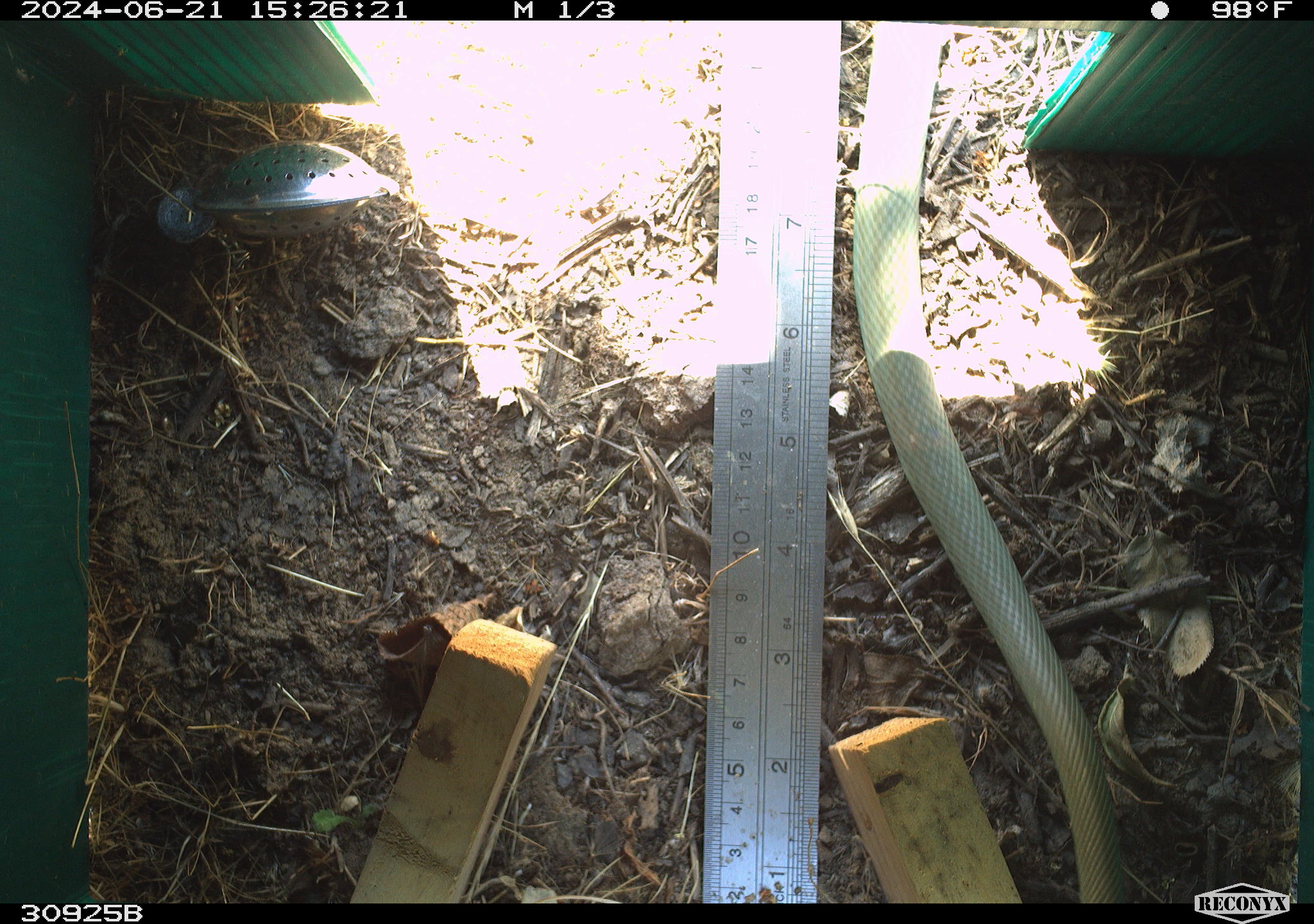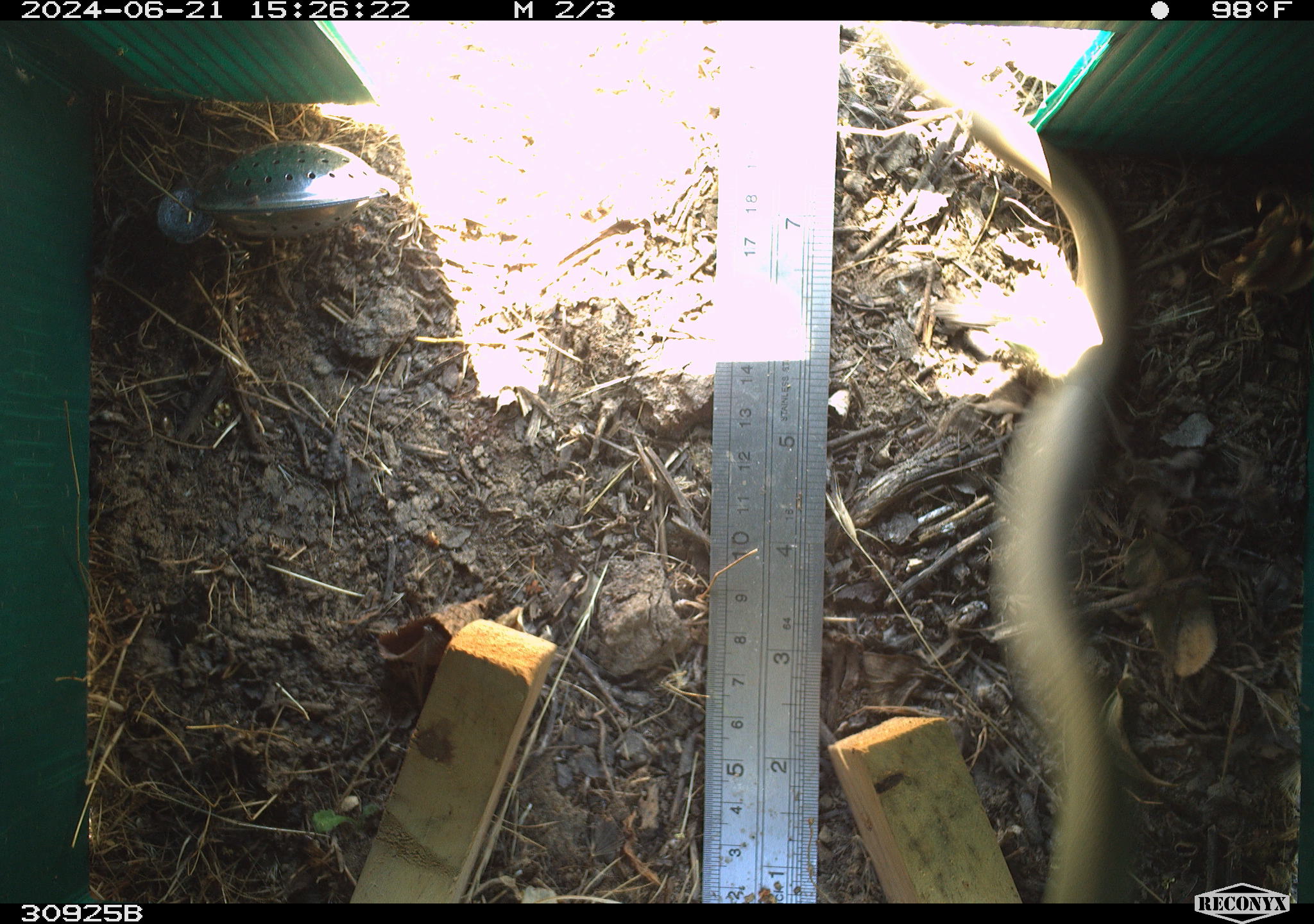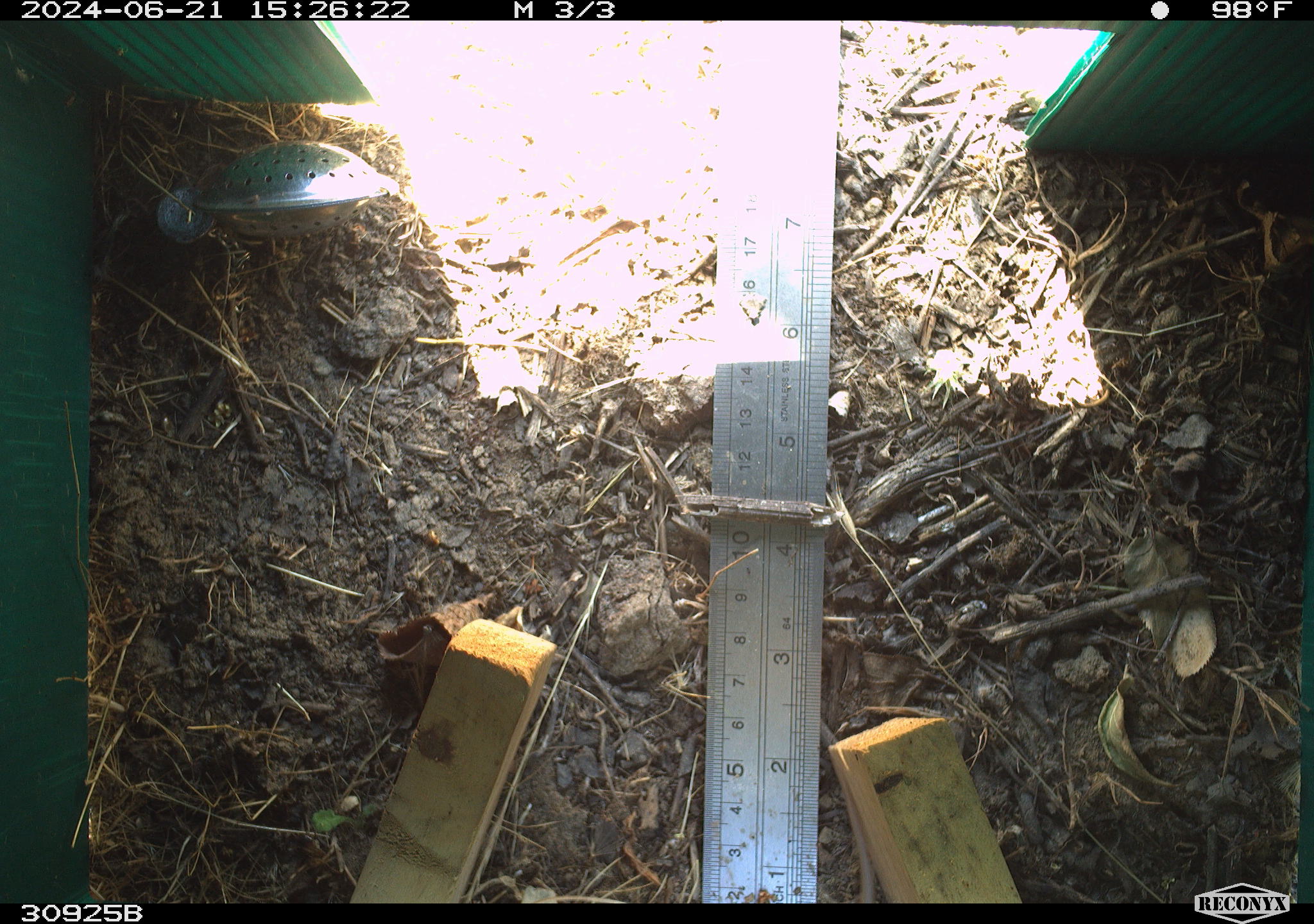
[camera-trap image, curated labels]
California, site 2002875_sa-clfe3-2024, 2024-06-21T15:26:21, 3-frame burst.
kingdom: Animalia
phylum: Chordata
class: Reptilia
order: Squamata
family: Colubridae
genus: Coluber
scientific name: Coluber constrictor mormon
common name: western yellow-bellied racer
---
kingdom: Animalia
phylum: Chordata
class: Mammalia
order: Rodentia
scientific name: Rodentia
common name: rodent